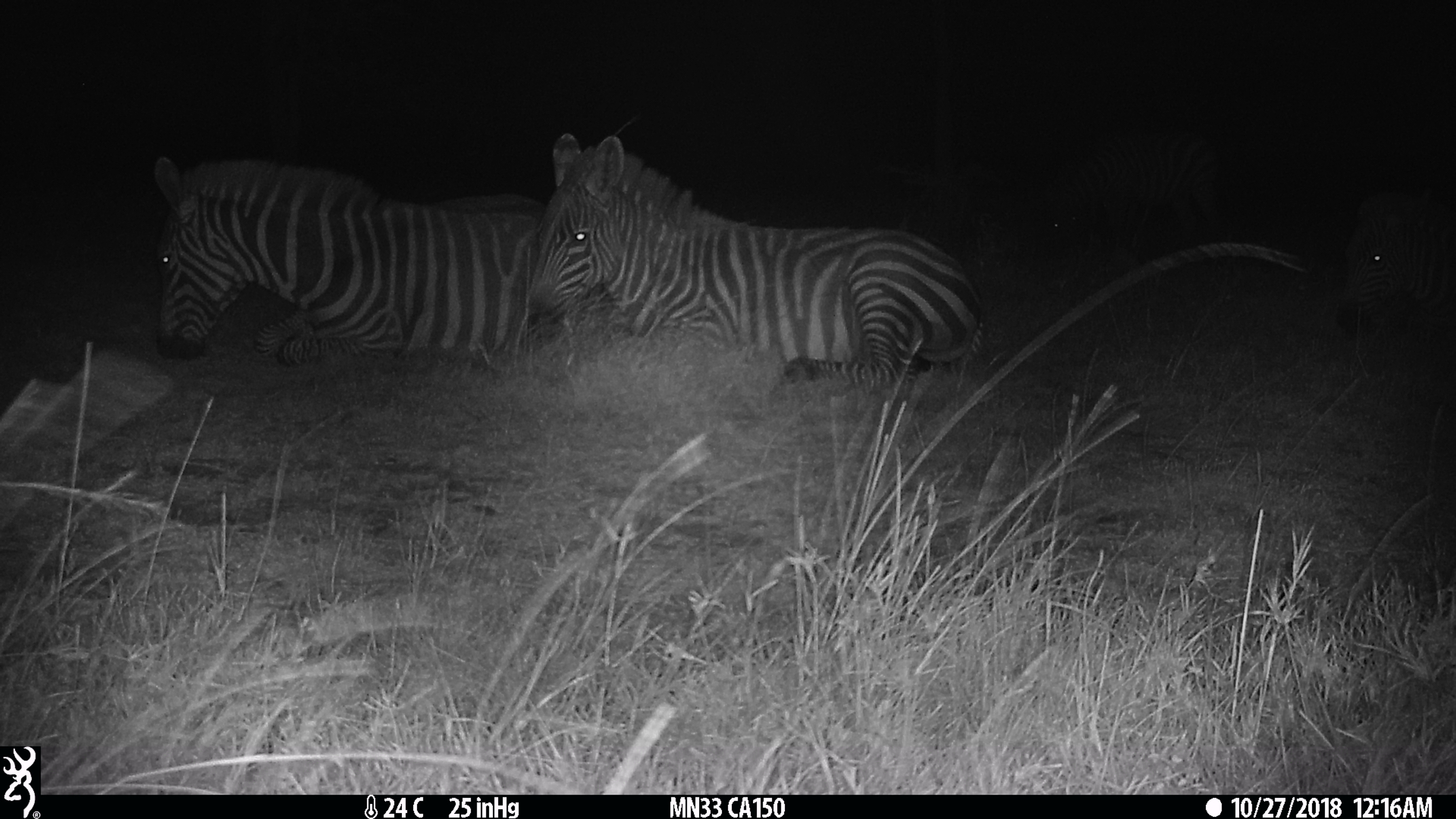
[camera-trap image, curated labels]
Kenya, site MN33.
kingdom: Animalia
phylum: Chordata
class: Mammalia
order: Perissodactyla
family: Equidae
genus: Equus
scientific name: Equus quagga burchellii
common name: burchell's zebra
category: zebra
Zebra (burchell's zebra) (Equus quagga burchellii).